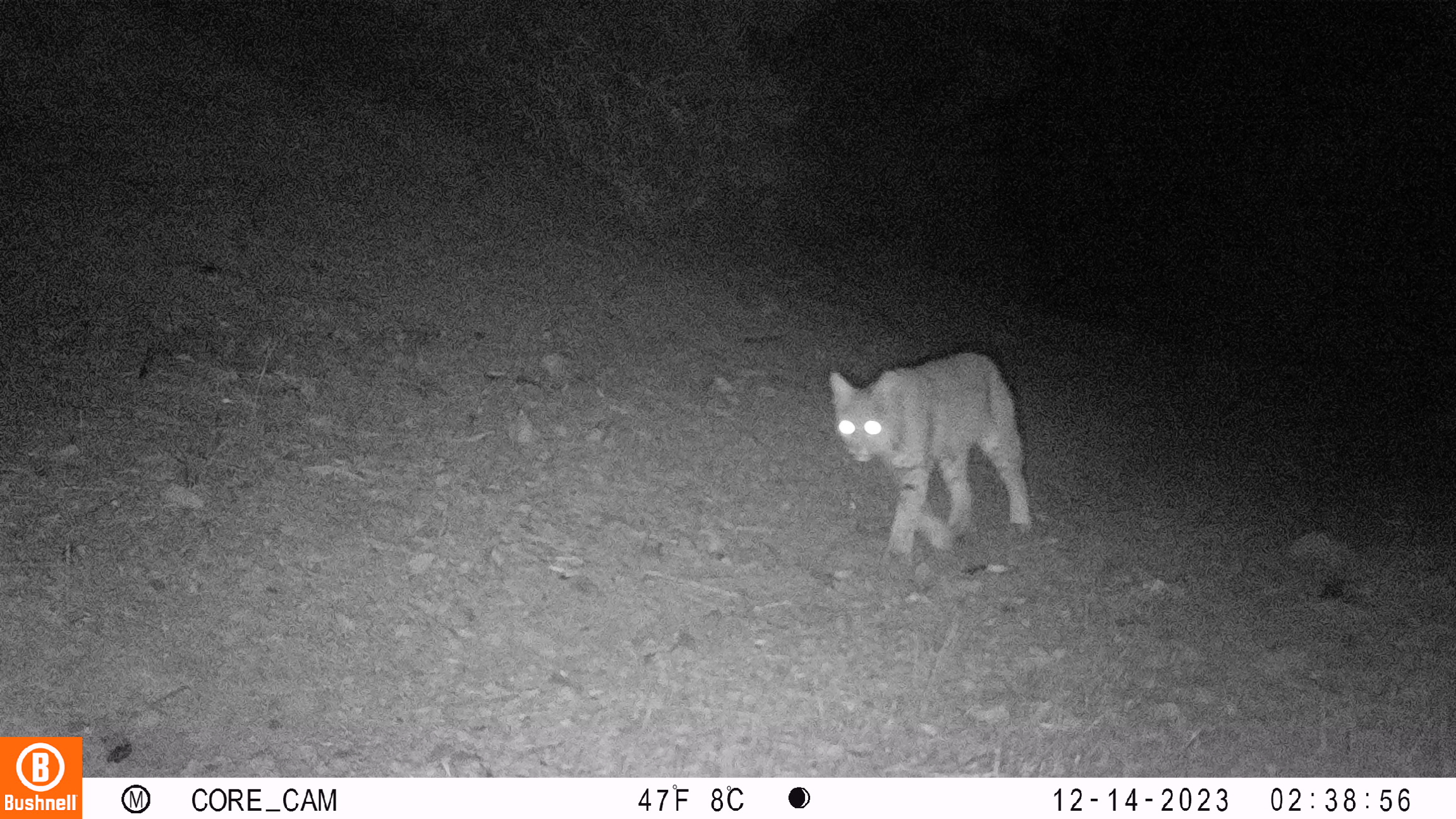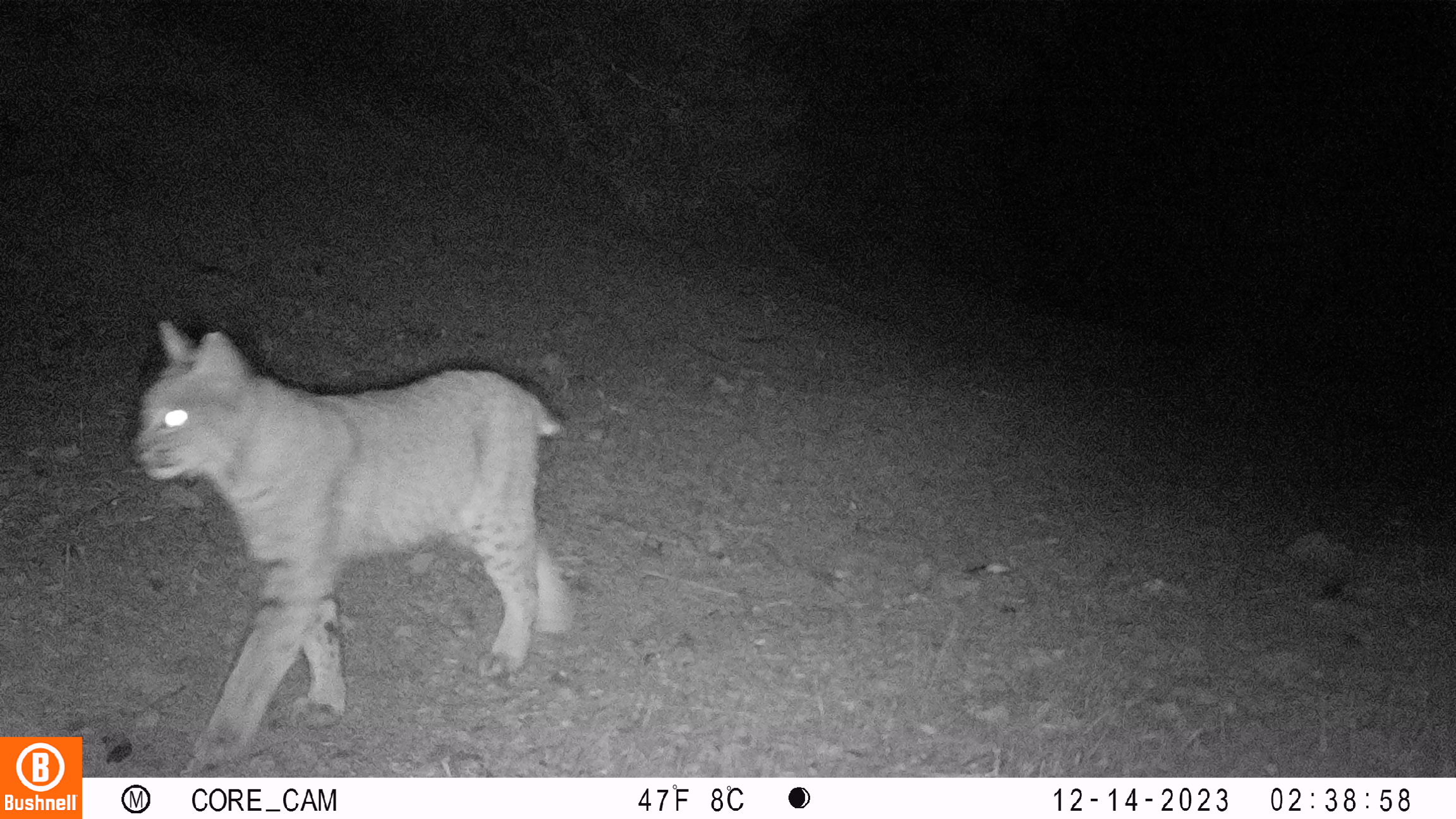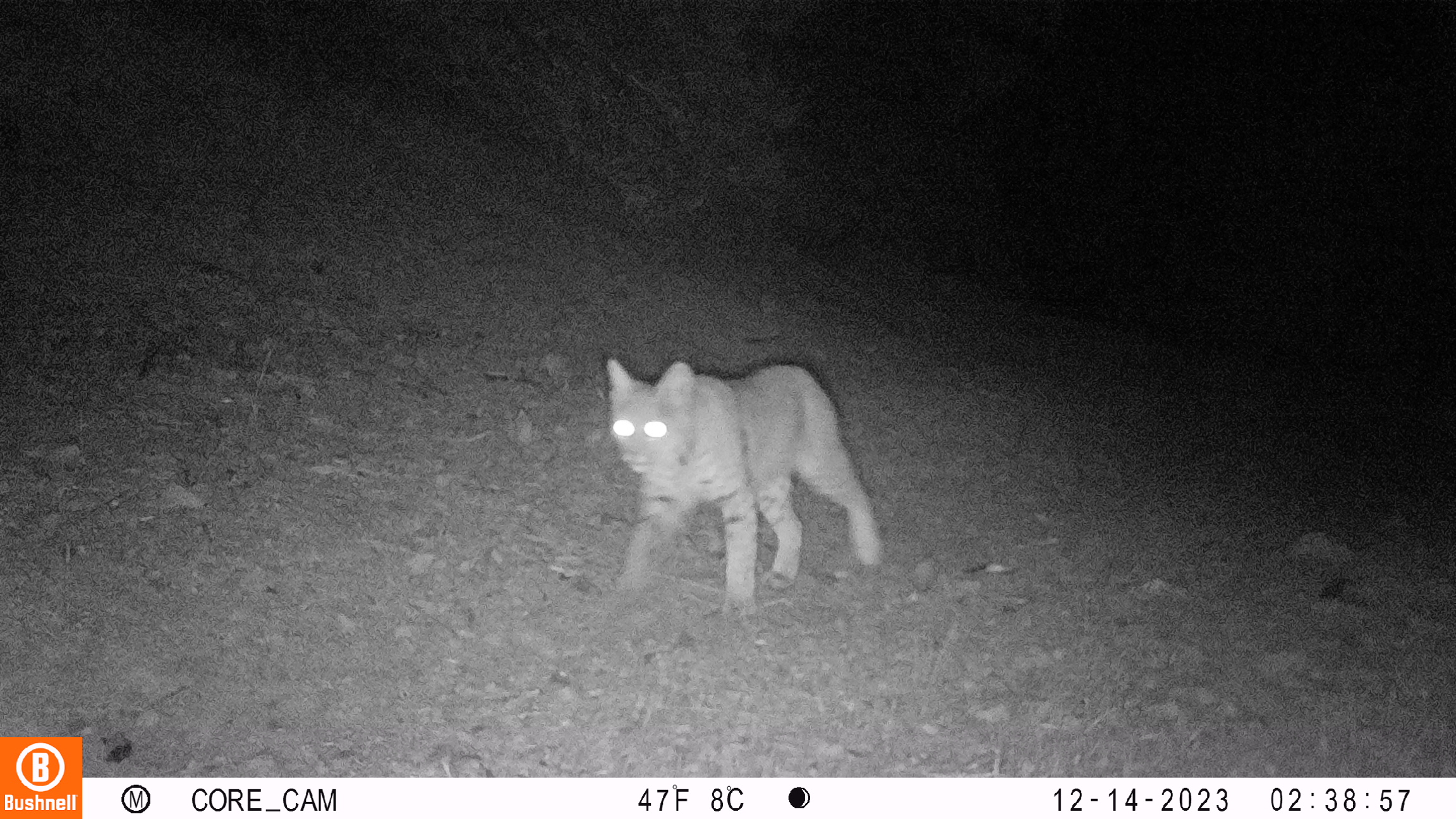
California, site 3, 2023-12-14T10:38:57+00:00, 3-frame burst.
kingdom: Animalia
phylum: Chordata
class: Mammalia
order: Carnivora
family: Felidae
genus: Lynx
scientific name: Lynx rufus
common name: bobcat